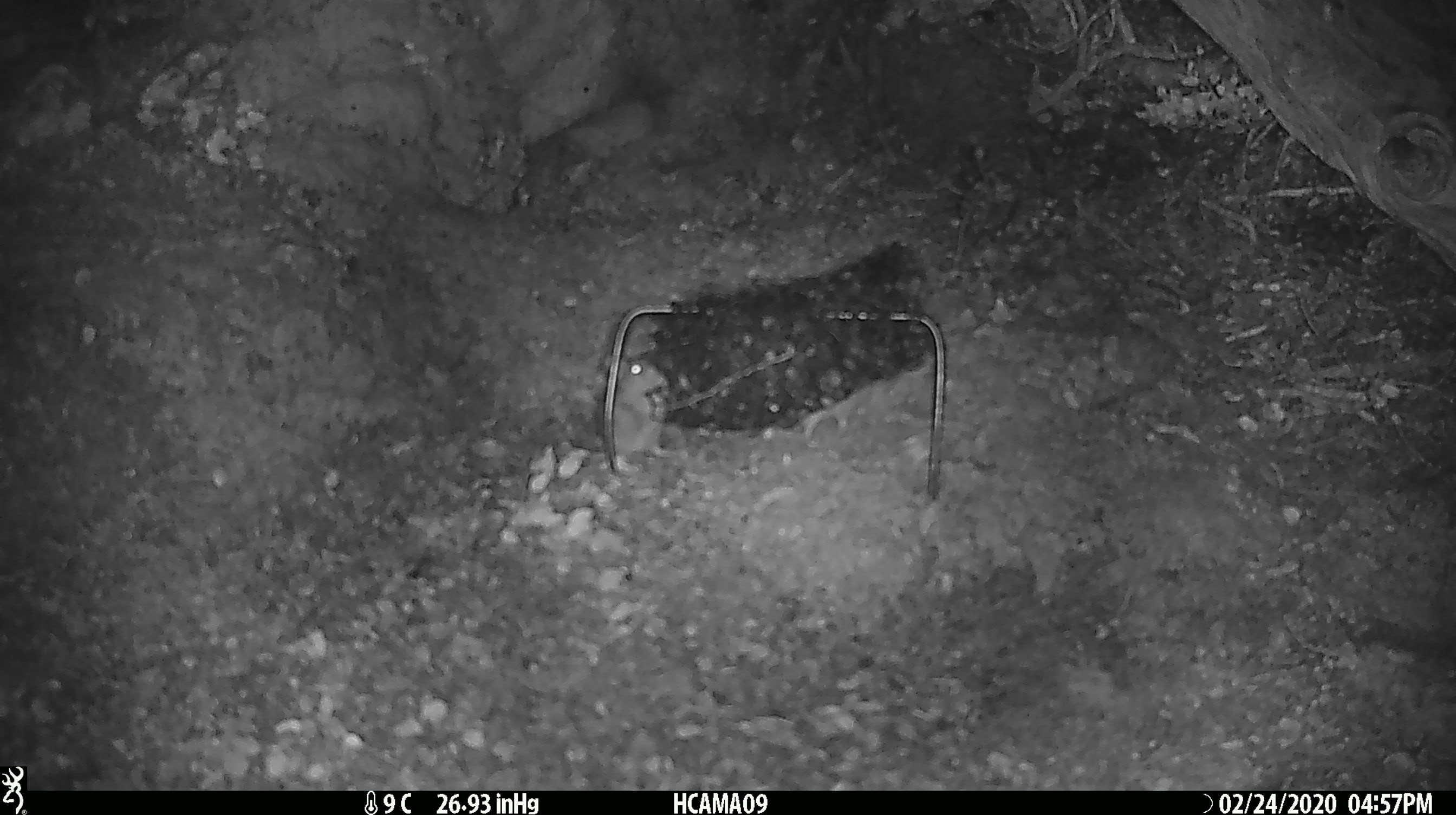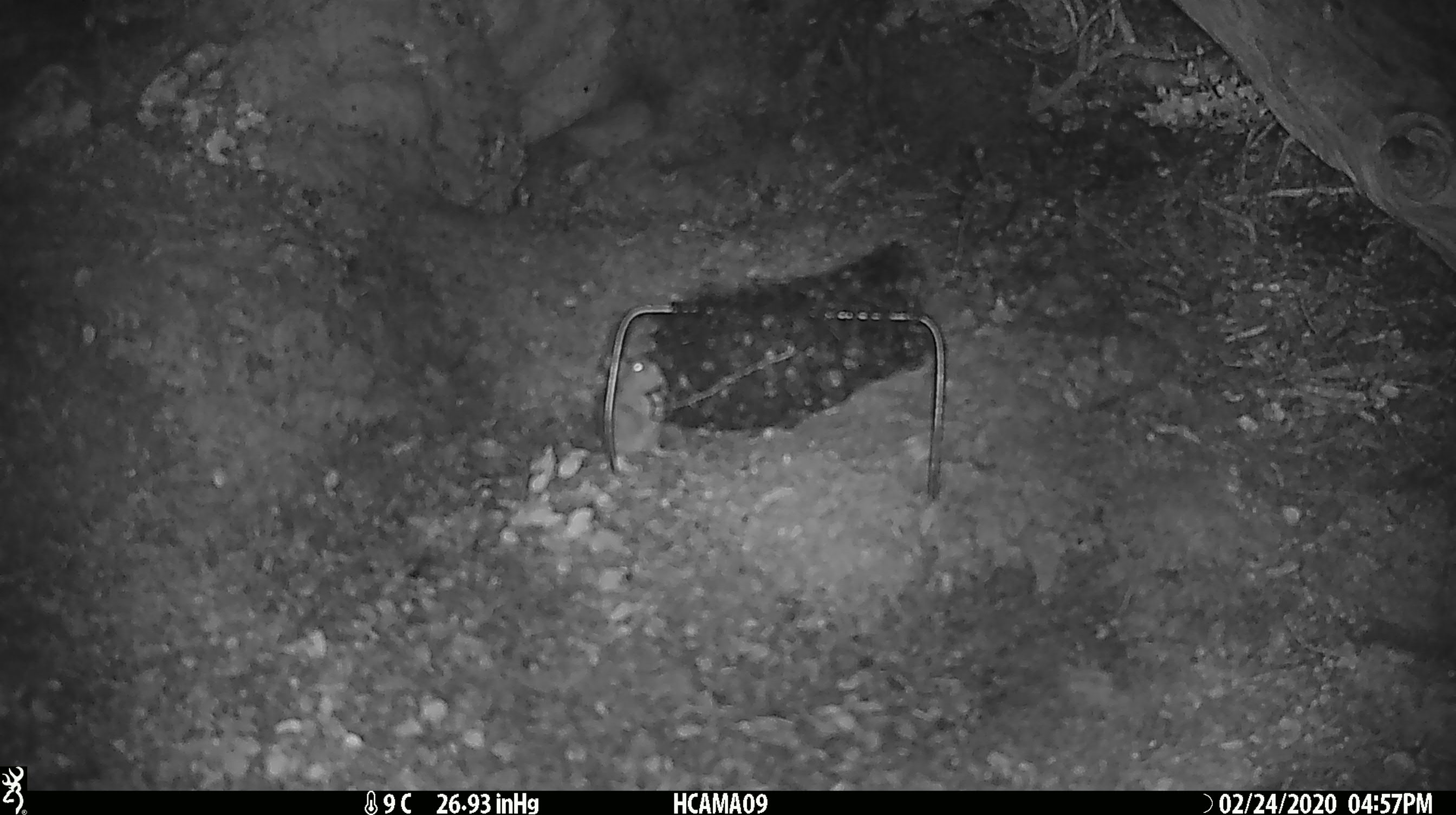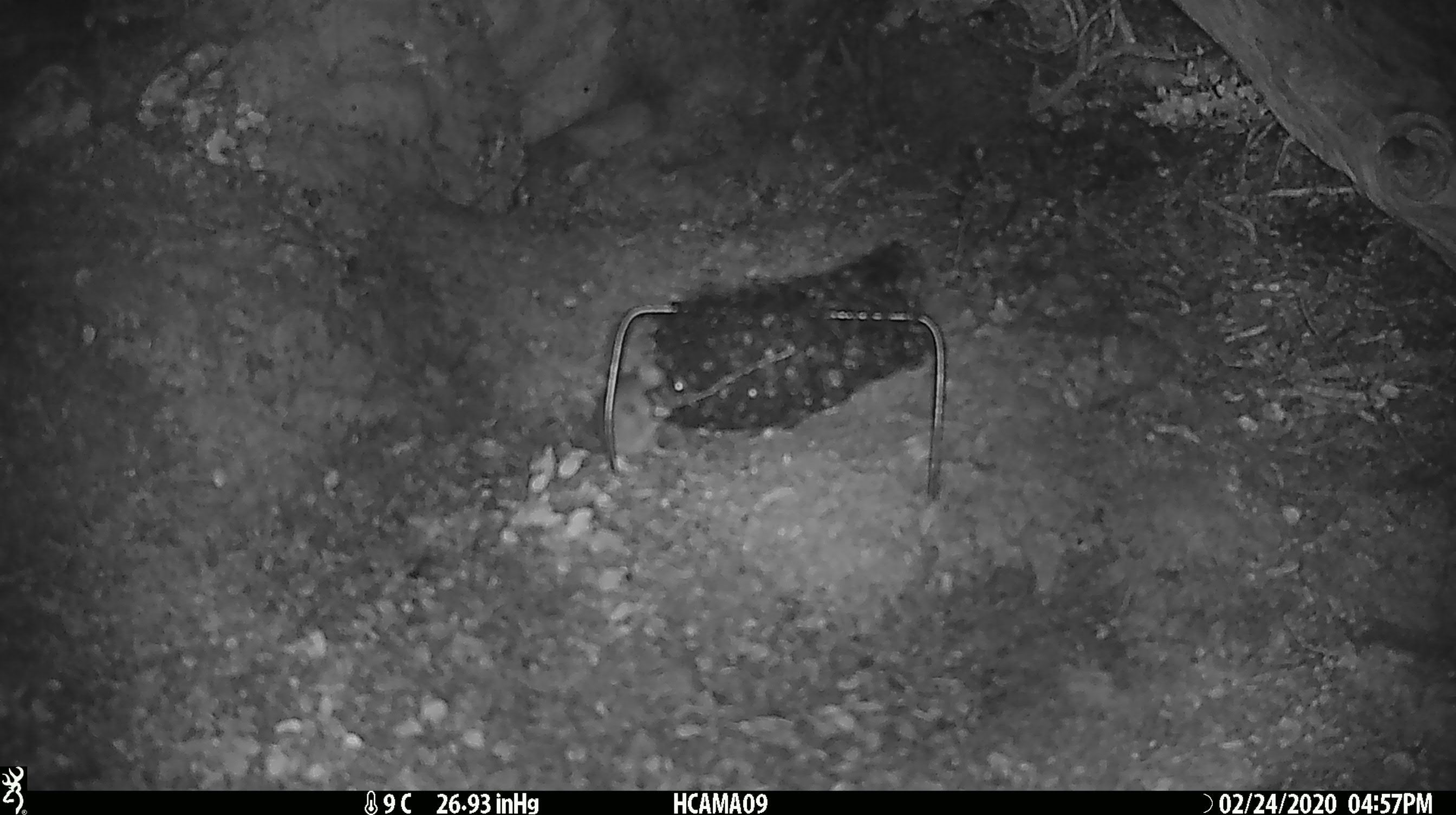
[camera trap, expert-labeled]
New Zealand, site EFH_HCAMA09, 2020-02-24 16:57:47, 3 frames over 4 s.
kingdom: Animalia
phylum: Chordata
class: Mammalia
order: Rodentia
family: Muridae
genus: Mus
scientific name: Mus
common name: mouse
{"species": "mouse (Mus)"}